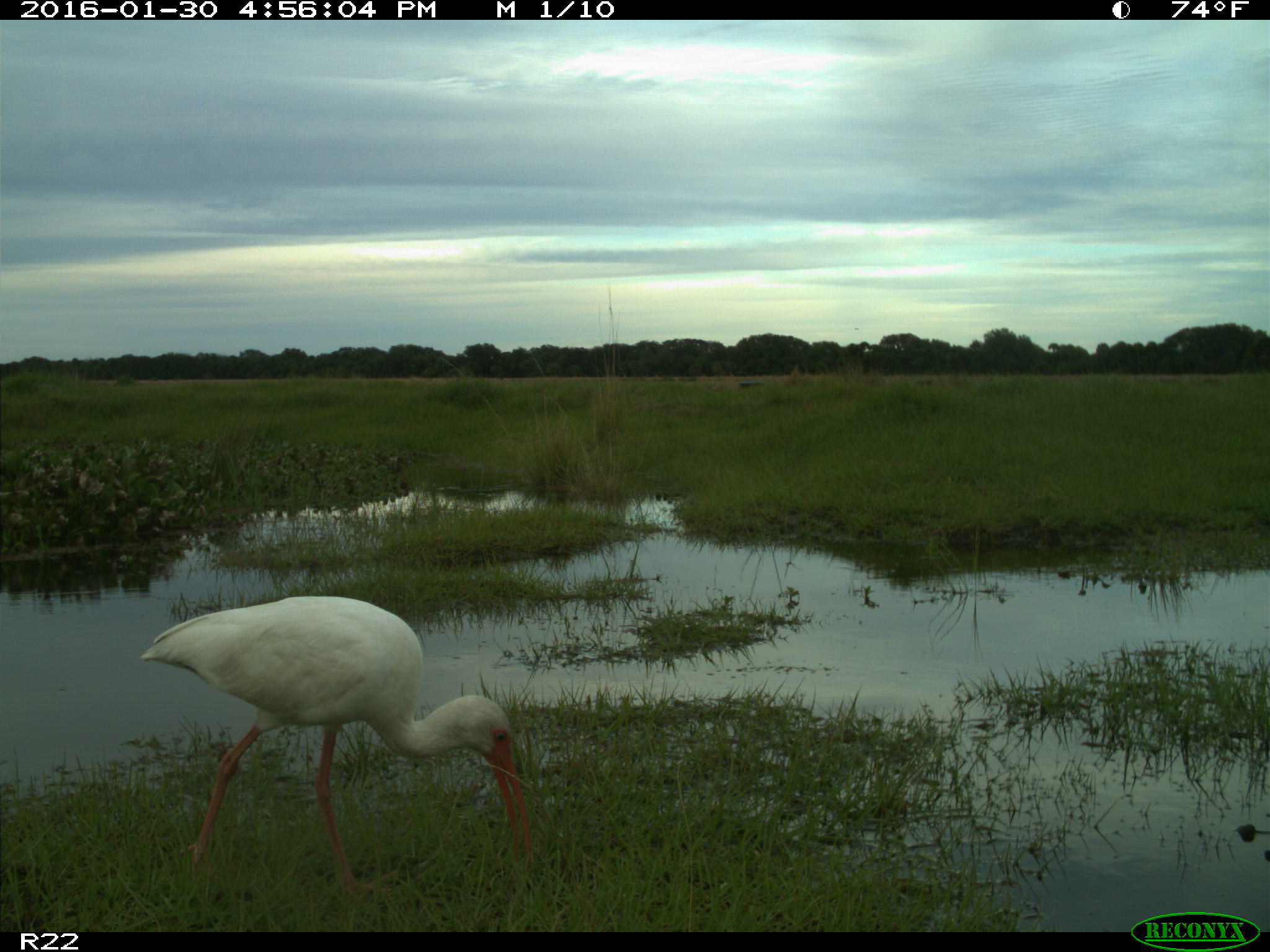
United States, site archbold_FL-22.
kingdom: Animalia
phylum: Chordata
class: Aves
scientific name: Aves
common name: birds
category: unidentified bird